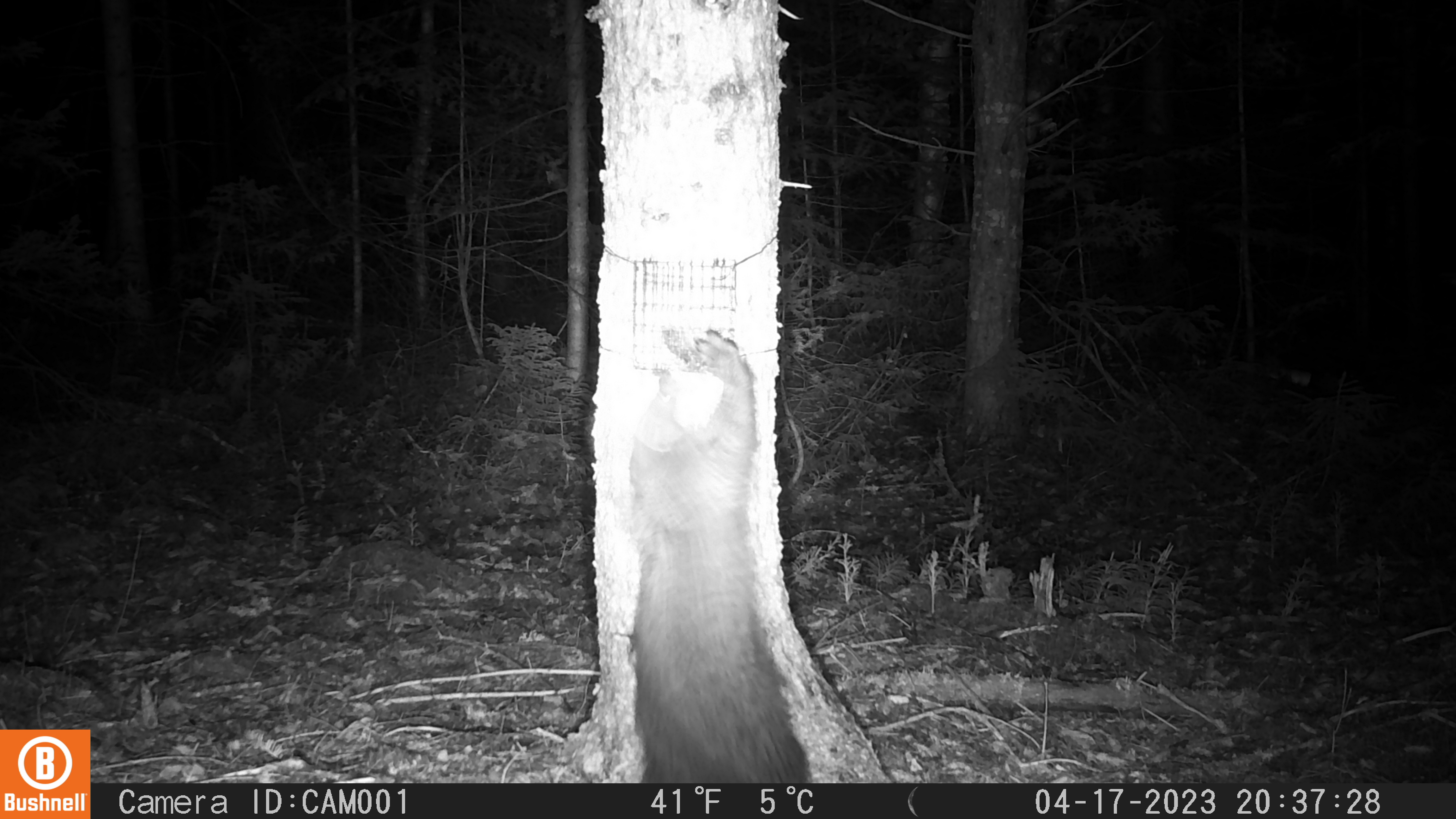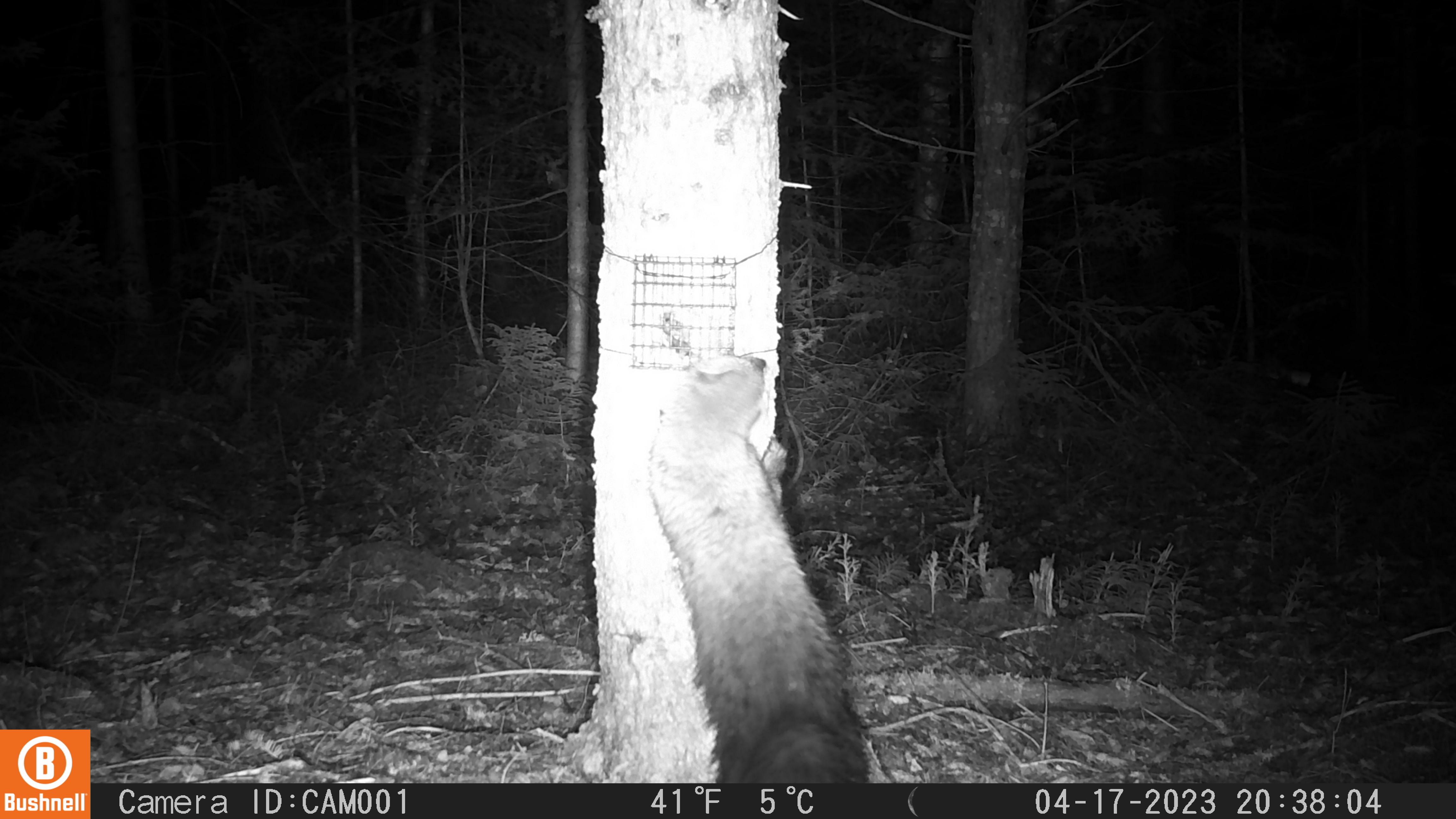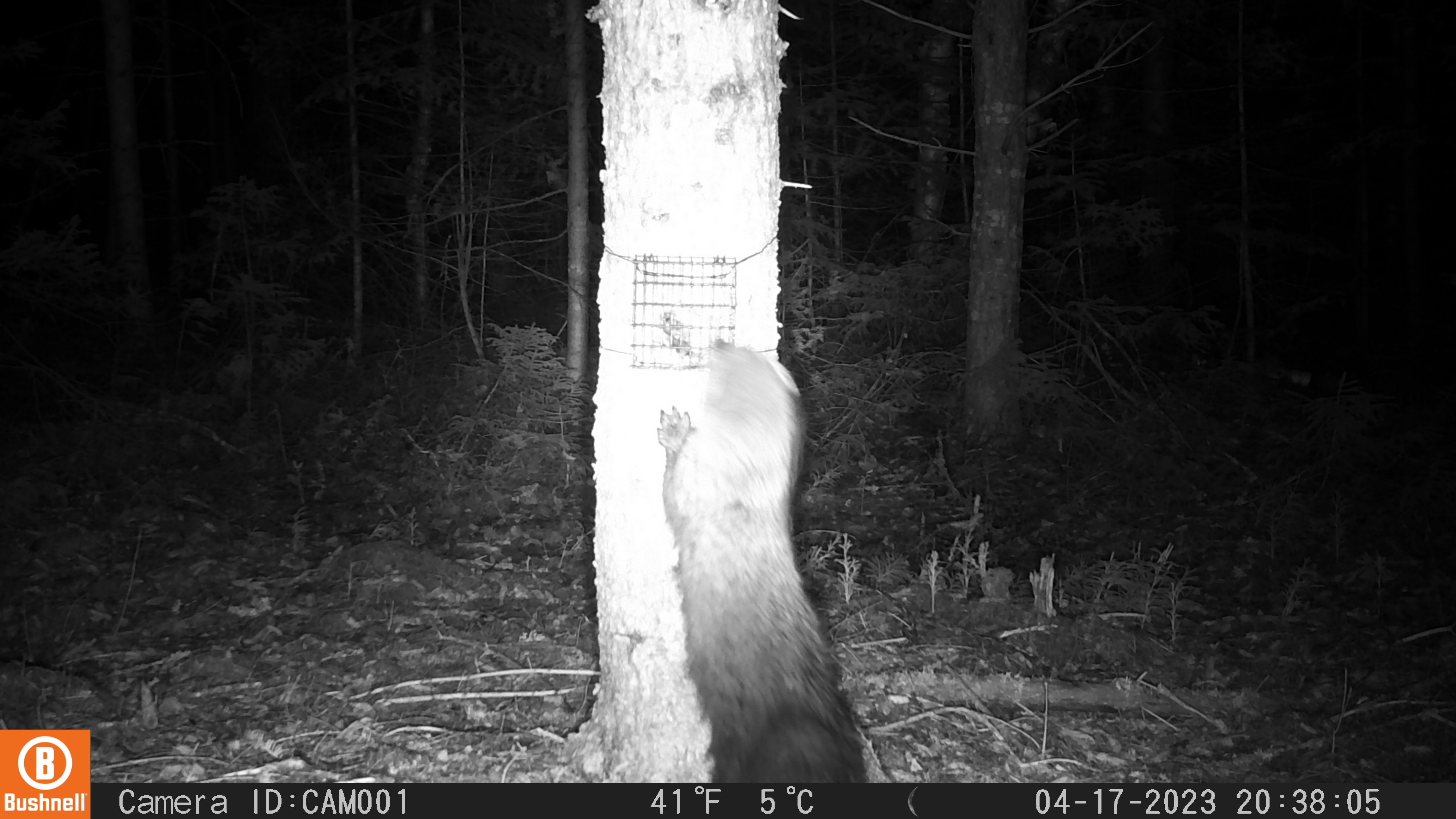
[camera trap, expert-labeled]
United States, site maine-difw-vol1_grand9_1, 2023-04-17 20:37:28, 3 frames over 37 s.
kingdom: Animalia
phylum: Chordata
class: Mammalia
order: Carnivora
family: Mustelidae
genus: Pekania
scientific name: Pekania pennanti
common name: fisher